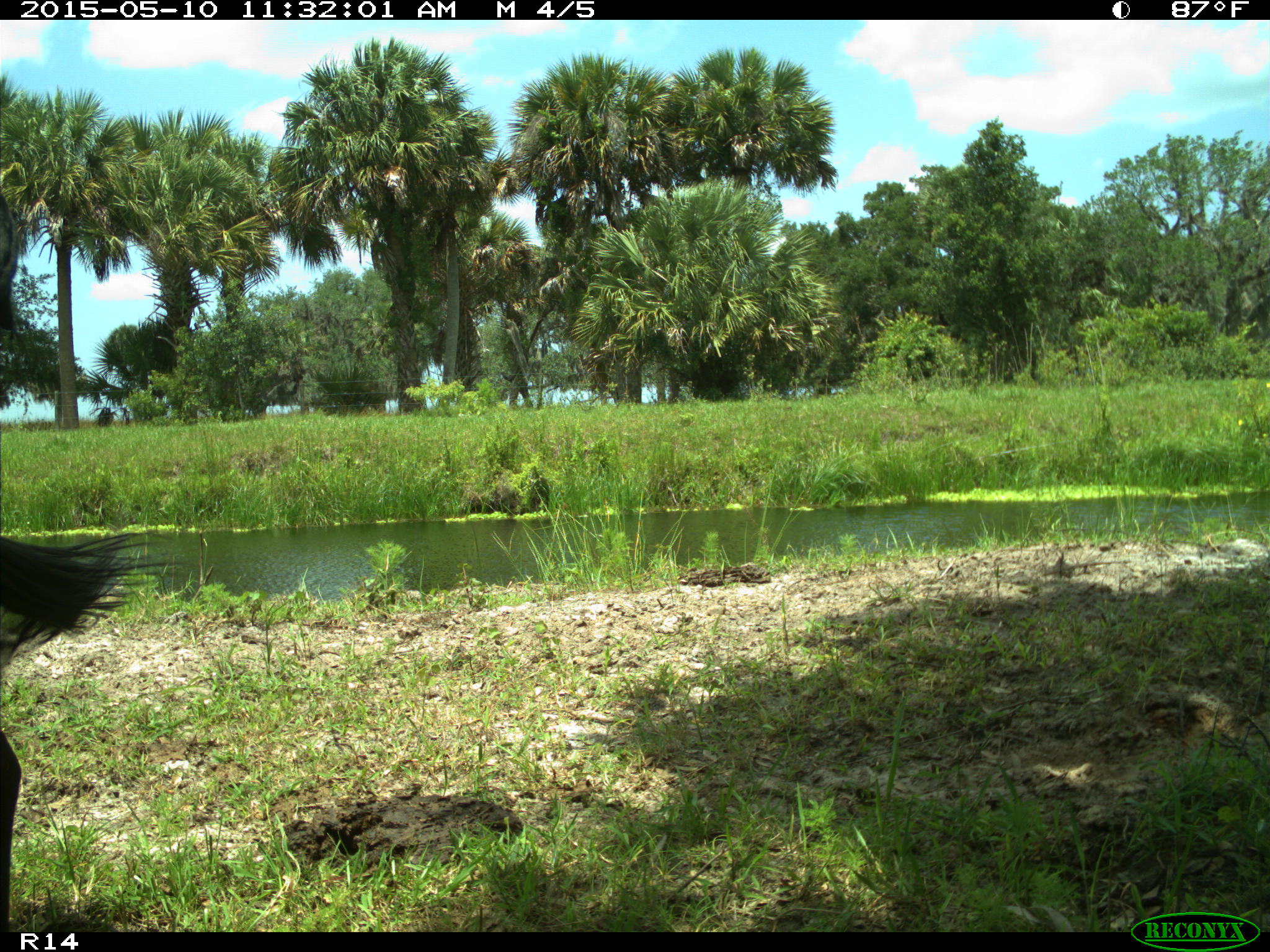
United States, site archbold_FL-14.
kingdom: Animalia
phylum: Chordata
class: Mammalia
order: Artiodactyla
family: Bovidae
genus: Bos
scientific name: Bos taurus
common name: domestic cow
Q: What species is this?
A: Bos taurus (domestic cow).